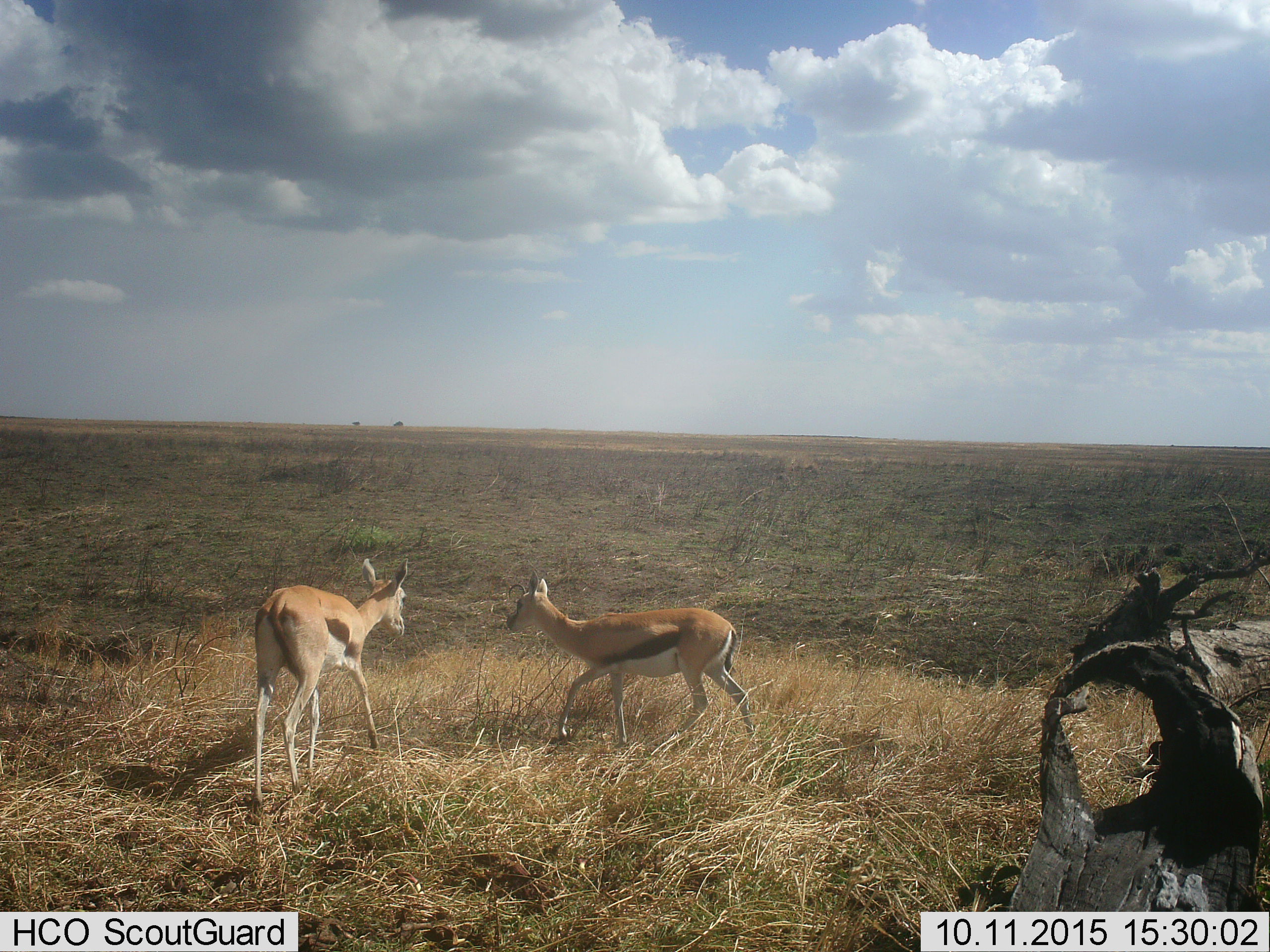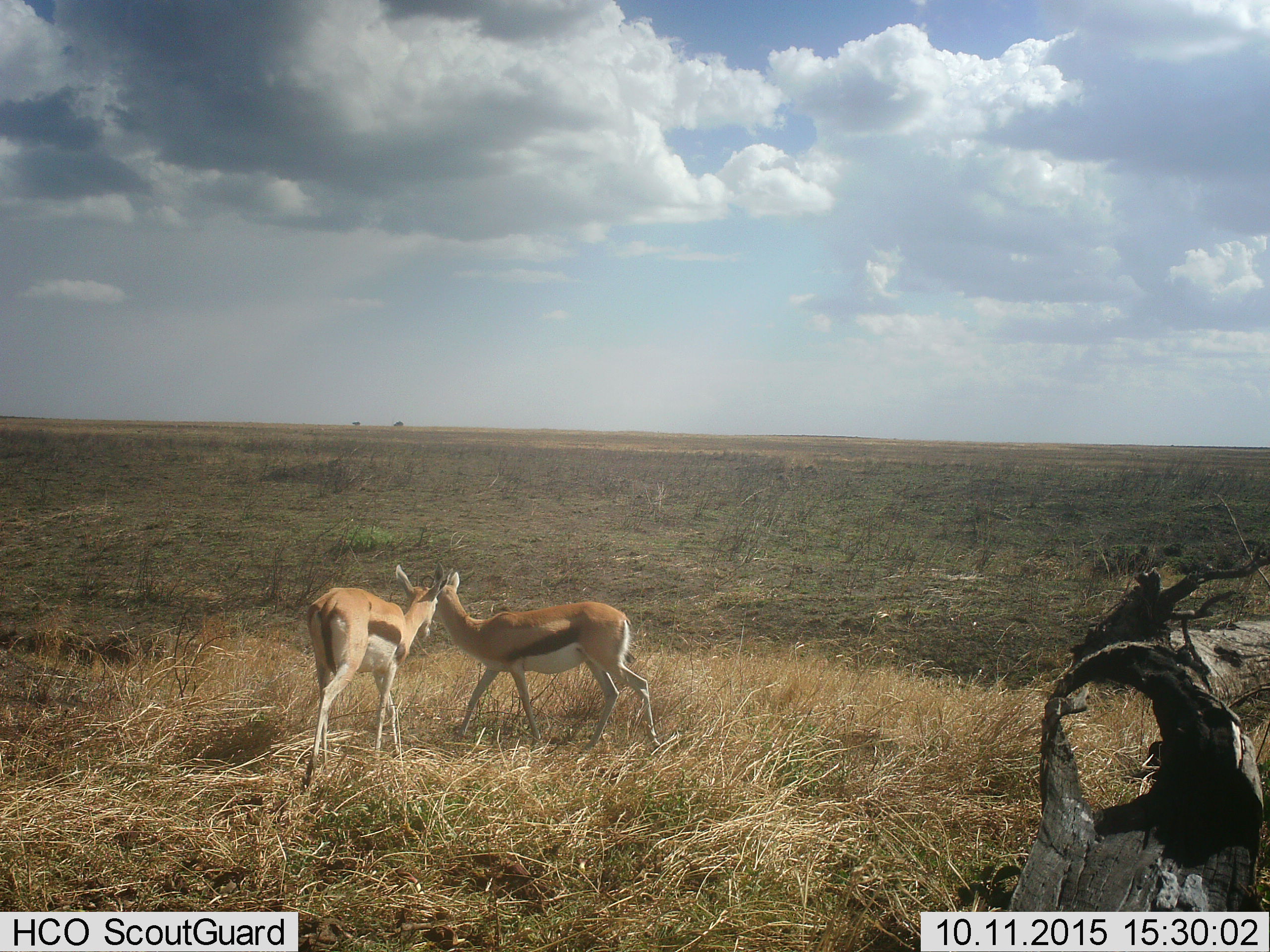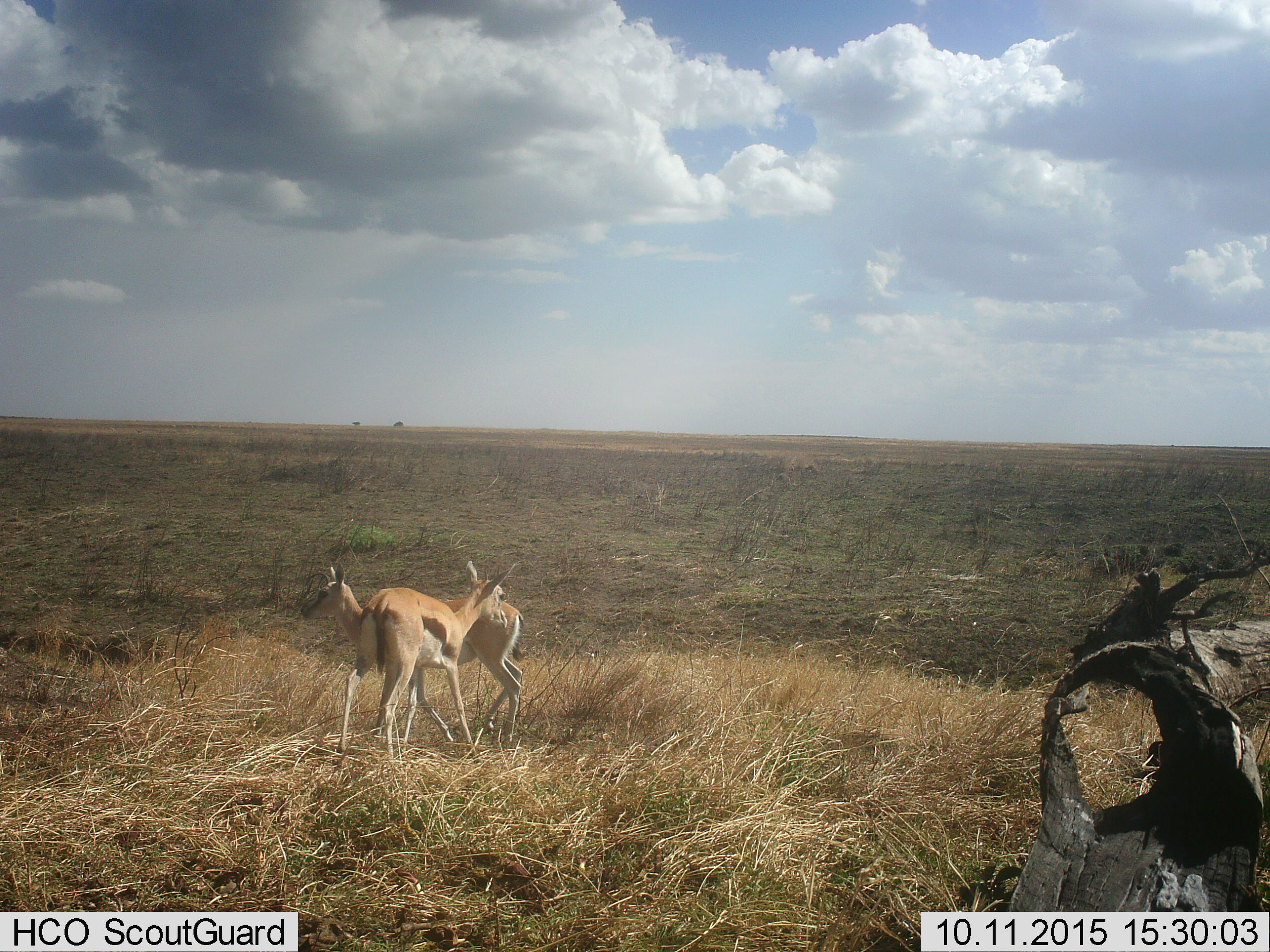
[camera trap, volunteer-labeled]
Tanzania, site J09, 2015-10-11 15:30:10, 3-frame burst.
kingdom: Animalia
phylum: Chordata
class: Mammalia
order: Artiodactyla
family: Bovidae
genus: Eudorcas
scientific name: Eudorcas thomsonii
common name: thomson's gazelle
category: gazellethomsons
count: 2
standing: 20%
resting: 0%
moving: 90%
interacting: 0%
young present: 10%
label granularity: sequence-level